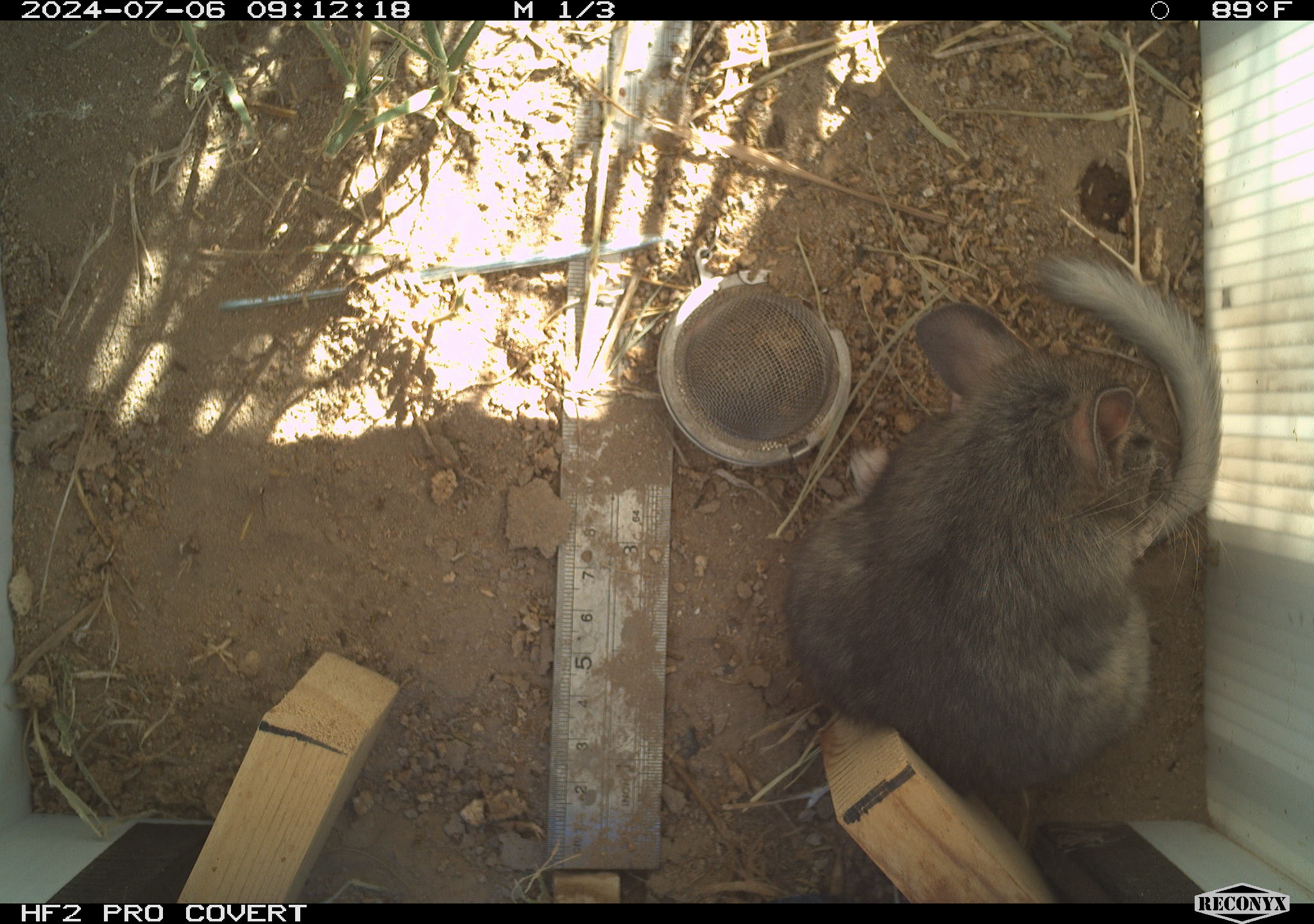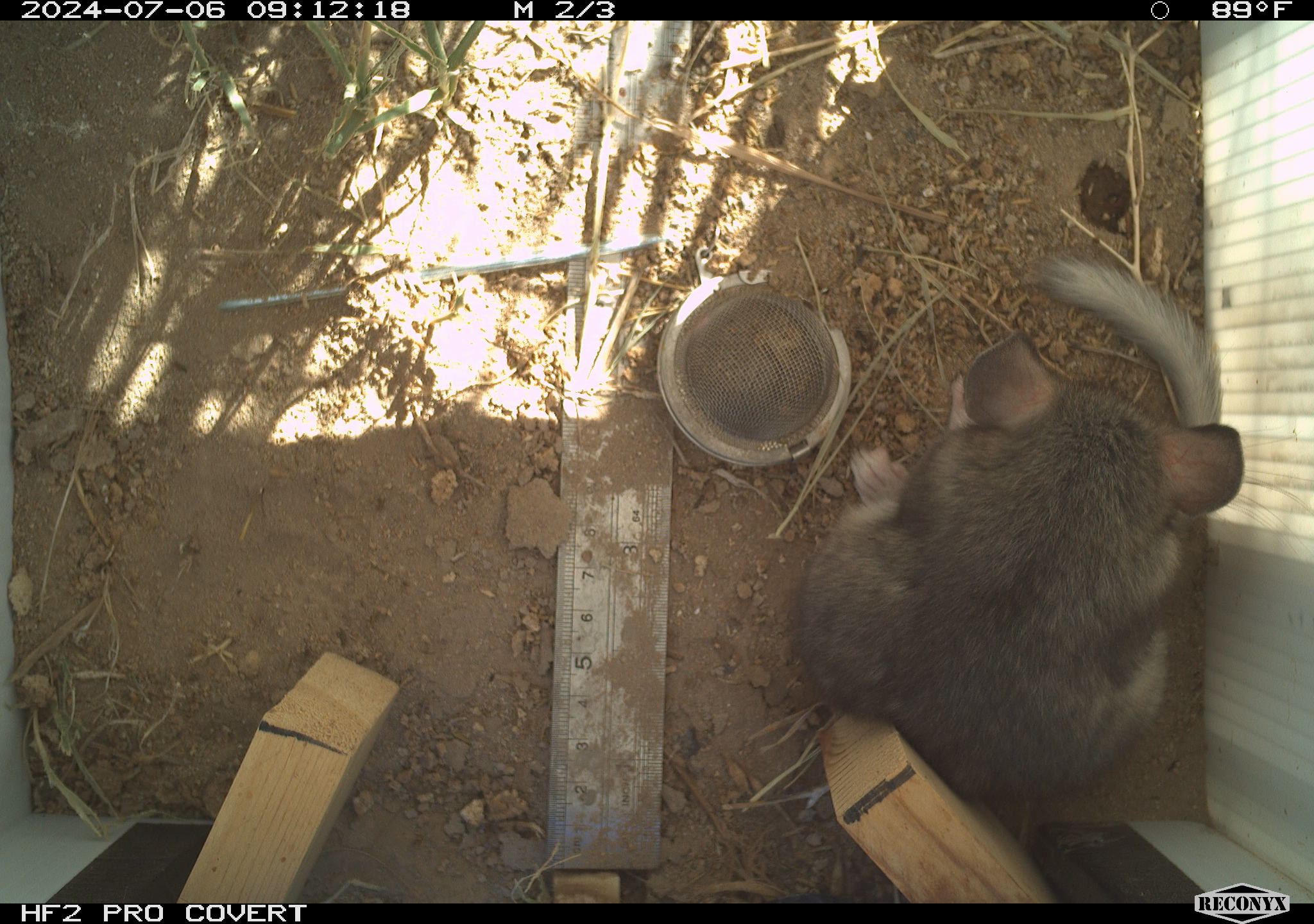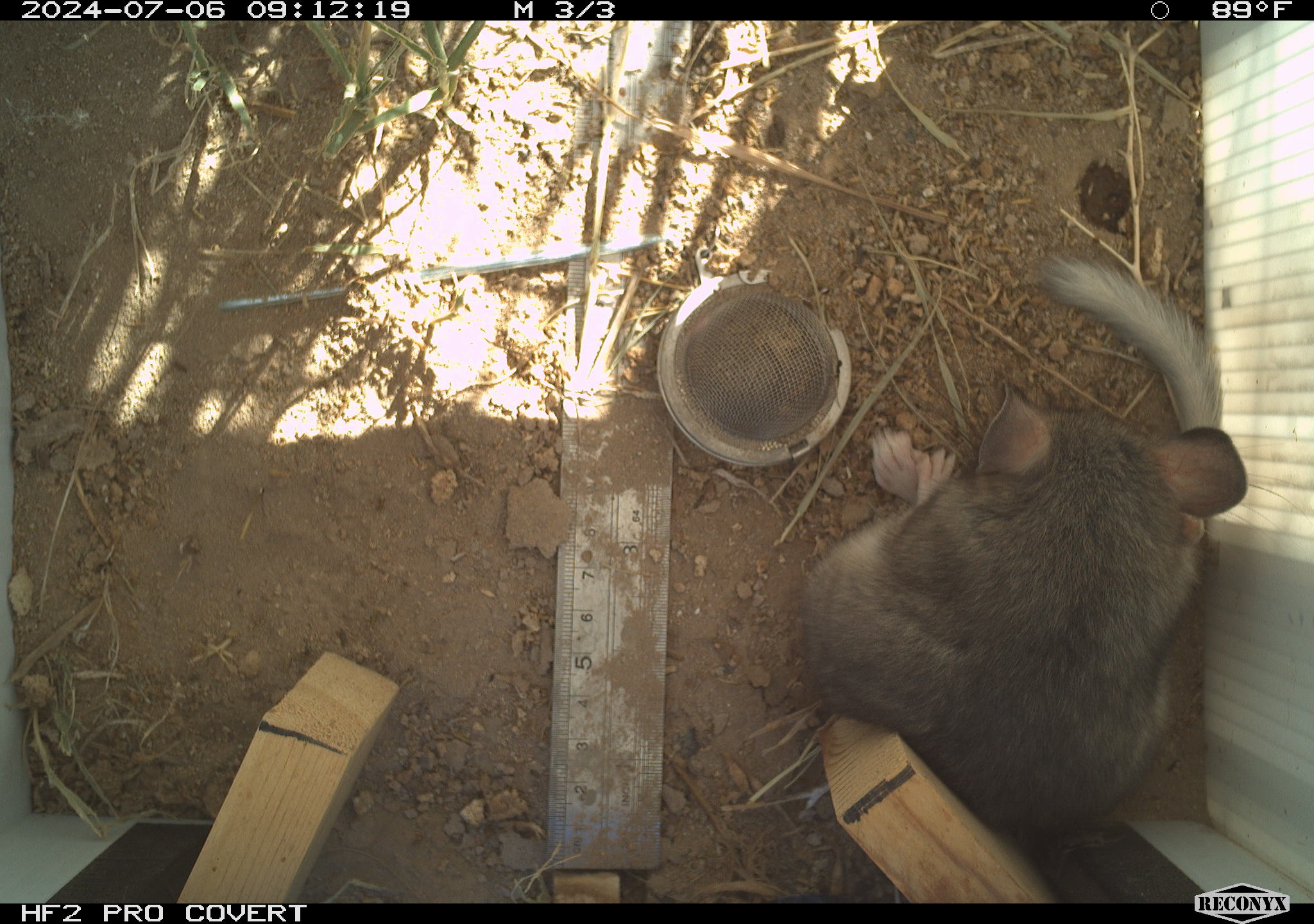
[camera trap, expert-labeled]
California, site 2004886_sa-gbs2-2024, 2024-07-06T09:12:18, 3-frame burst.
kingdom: Animalia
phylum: Chordata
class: Mammalia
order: Rodentia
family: Cricetidae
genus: Neotoma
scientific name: Neotoma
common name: pack rat or woodrat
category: neotoma species